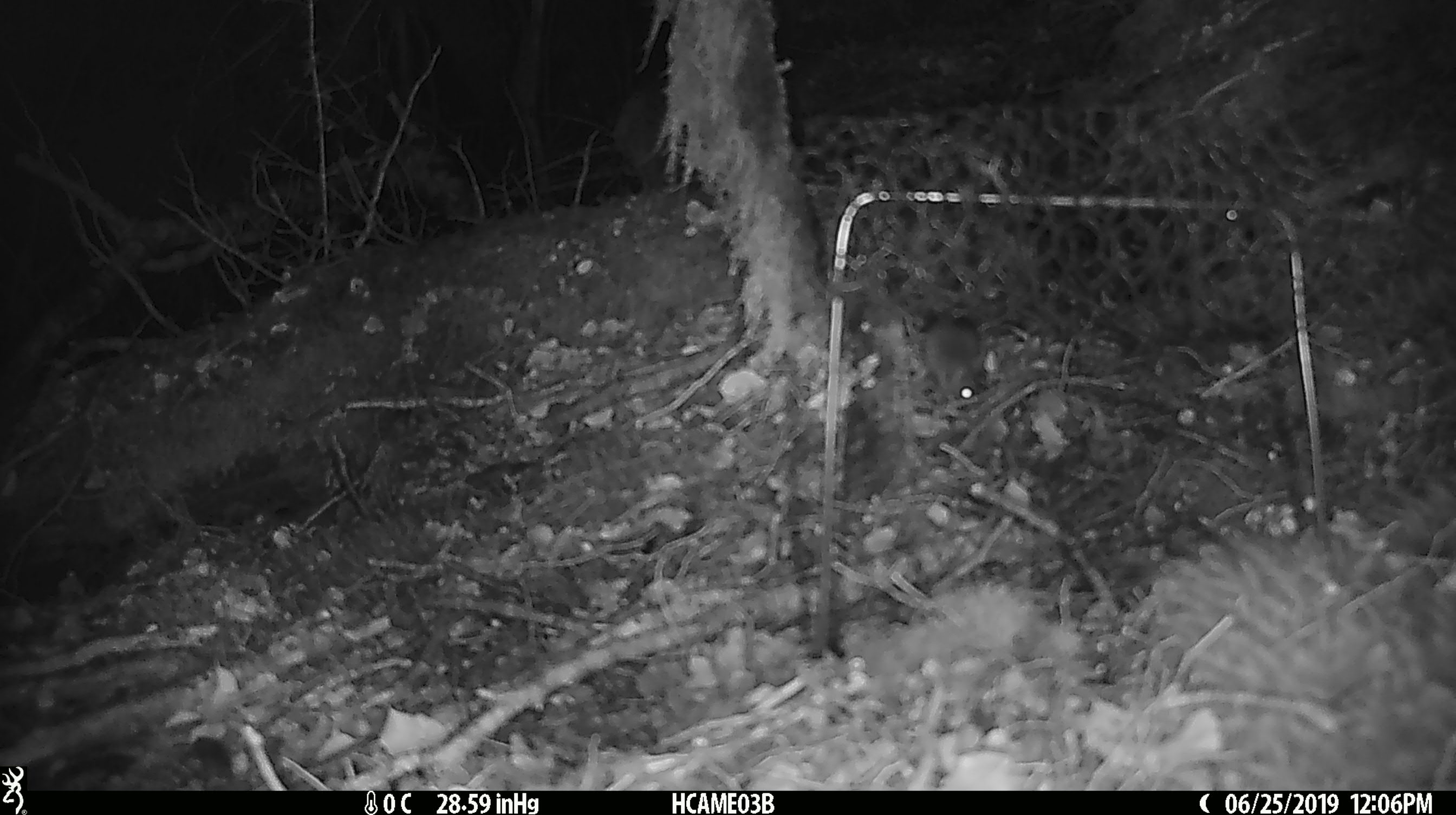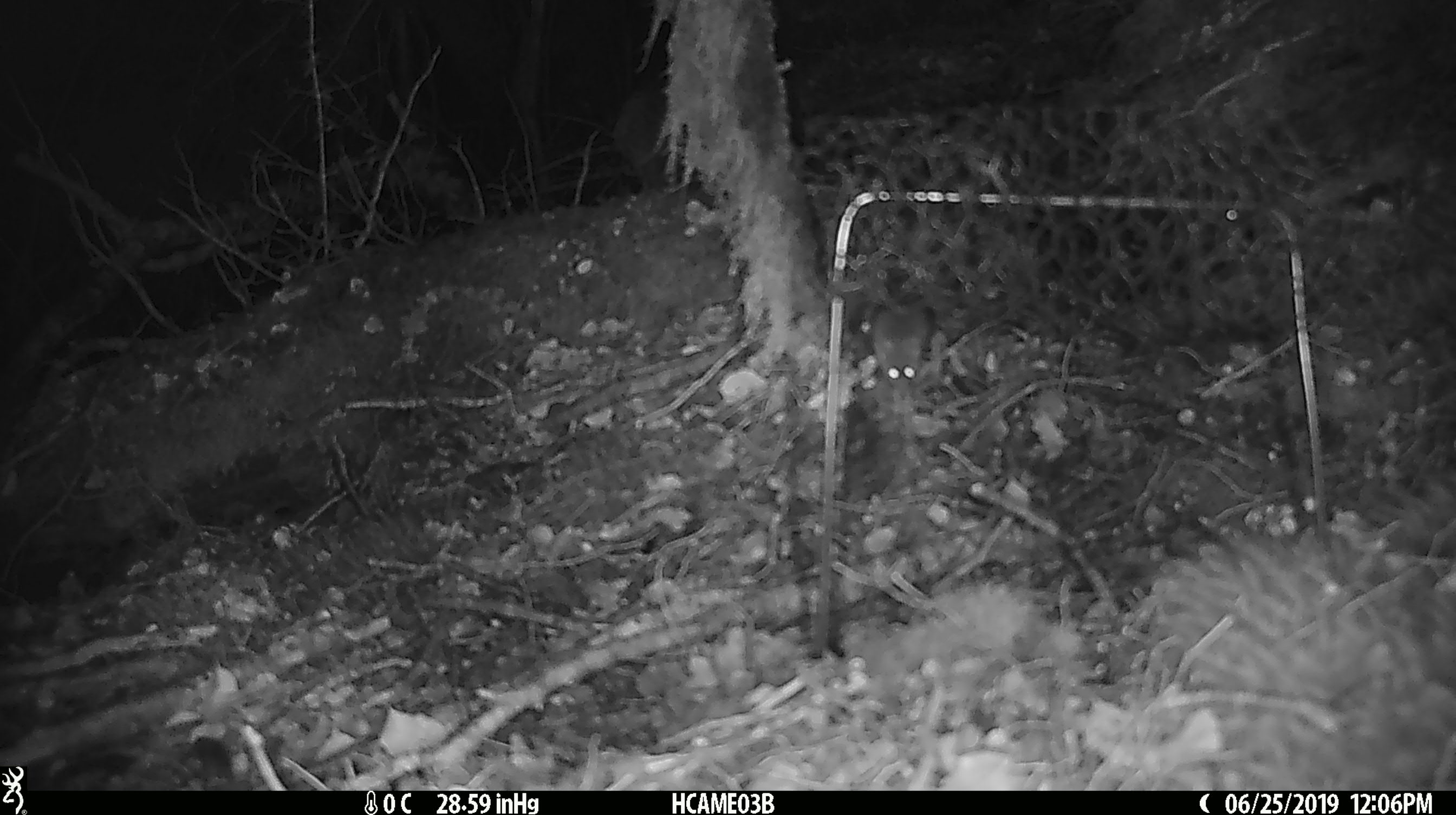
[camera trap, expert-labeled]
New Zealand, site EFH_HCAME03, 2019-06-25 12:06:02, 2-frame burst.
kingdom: Animalia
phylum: Chordata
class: Mammalia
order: Rodentia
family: Muridae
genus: Mus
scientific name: Mus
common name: mouse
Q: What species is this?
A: Mouse (Mus).